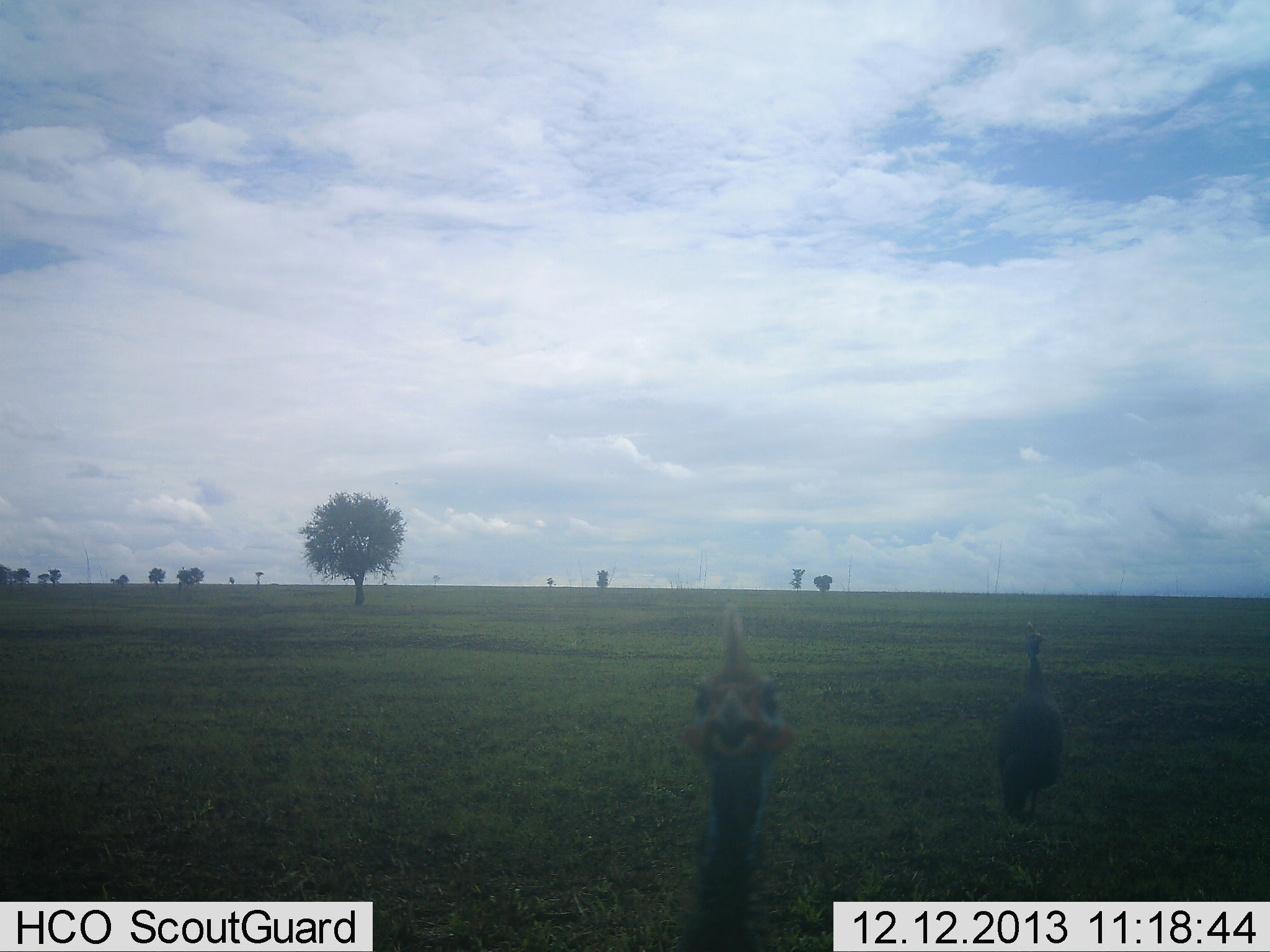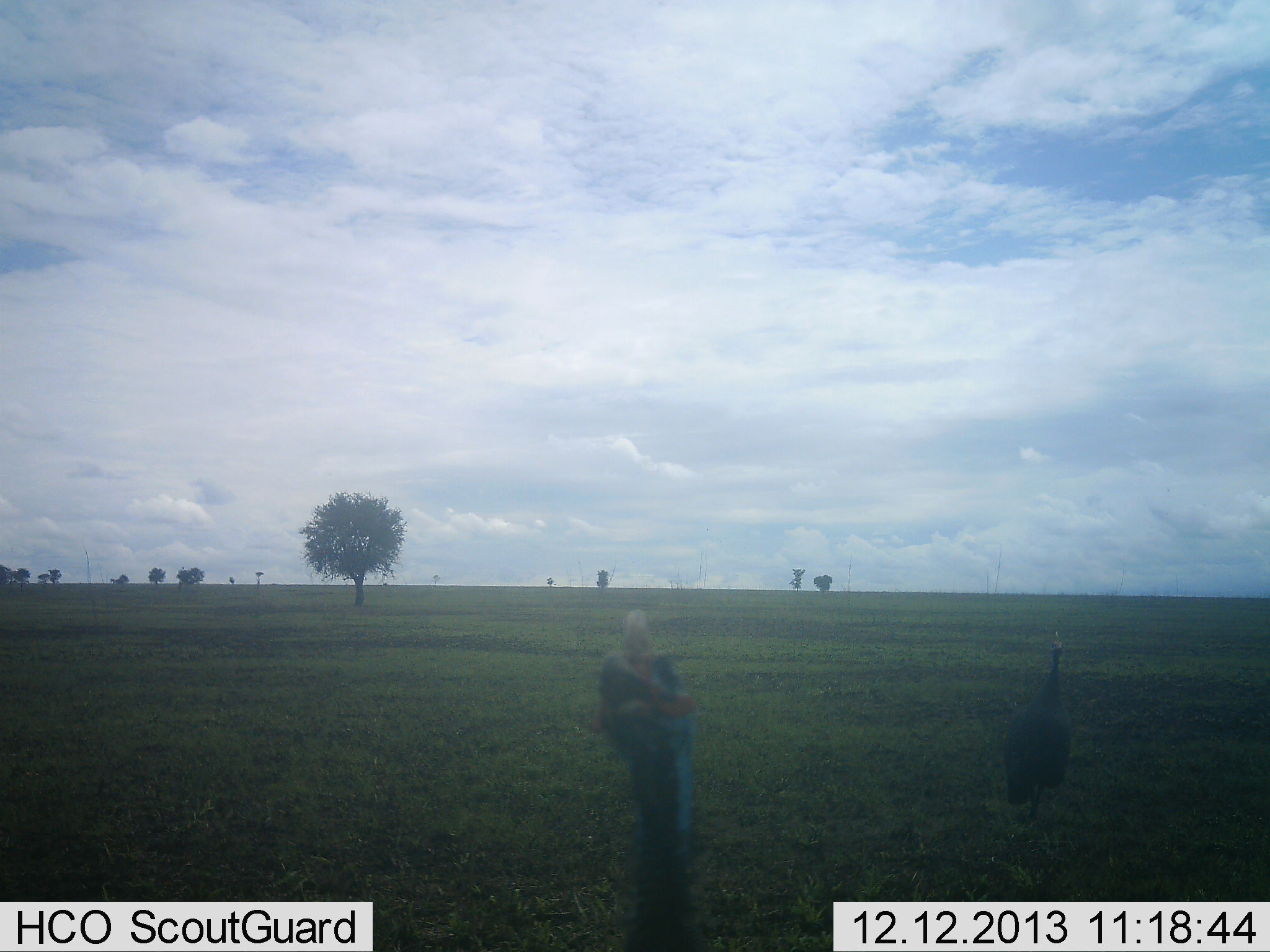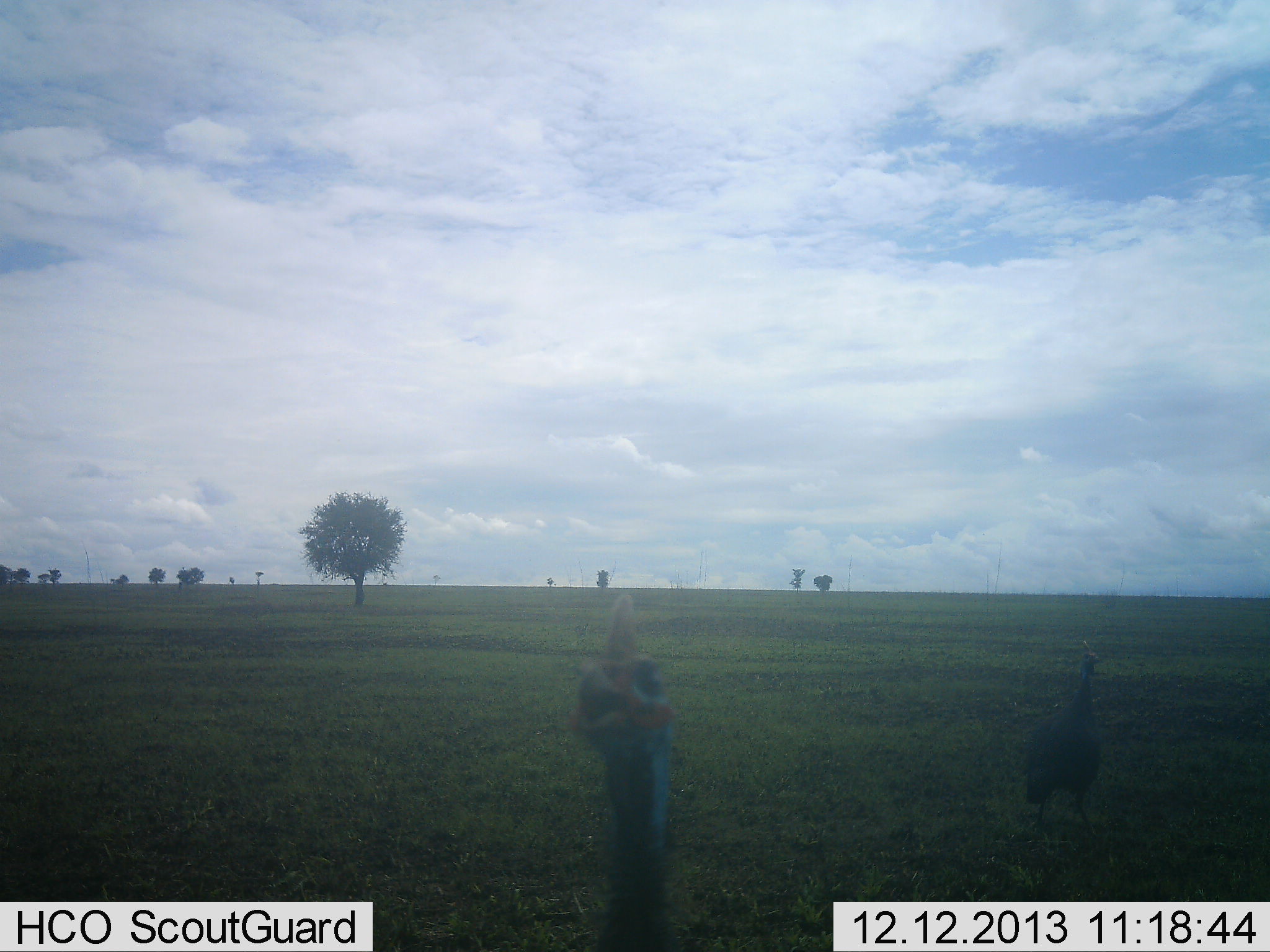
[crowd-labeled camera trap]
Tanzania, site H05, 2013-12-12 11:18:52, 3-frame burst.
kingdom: Animalia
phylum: Chordata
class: Aves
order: Galliformes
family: Numididae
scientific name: Numididae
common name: guinea fowl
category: guineafowl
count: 2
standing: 70%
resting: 0%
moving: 50%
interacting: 10%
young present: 0%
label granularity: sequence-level